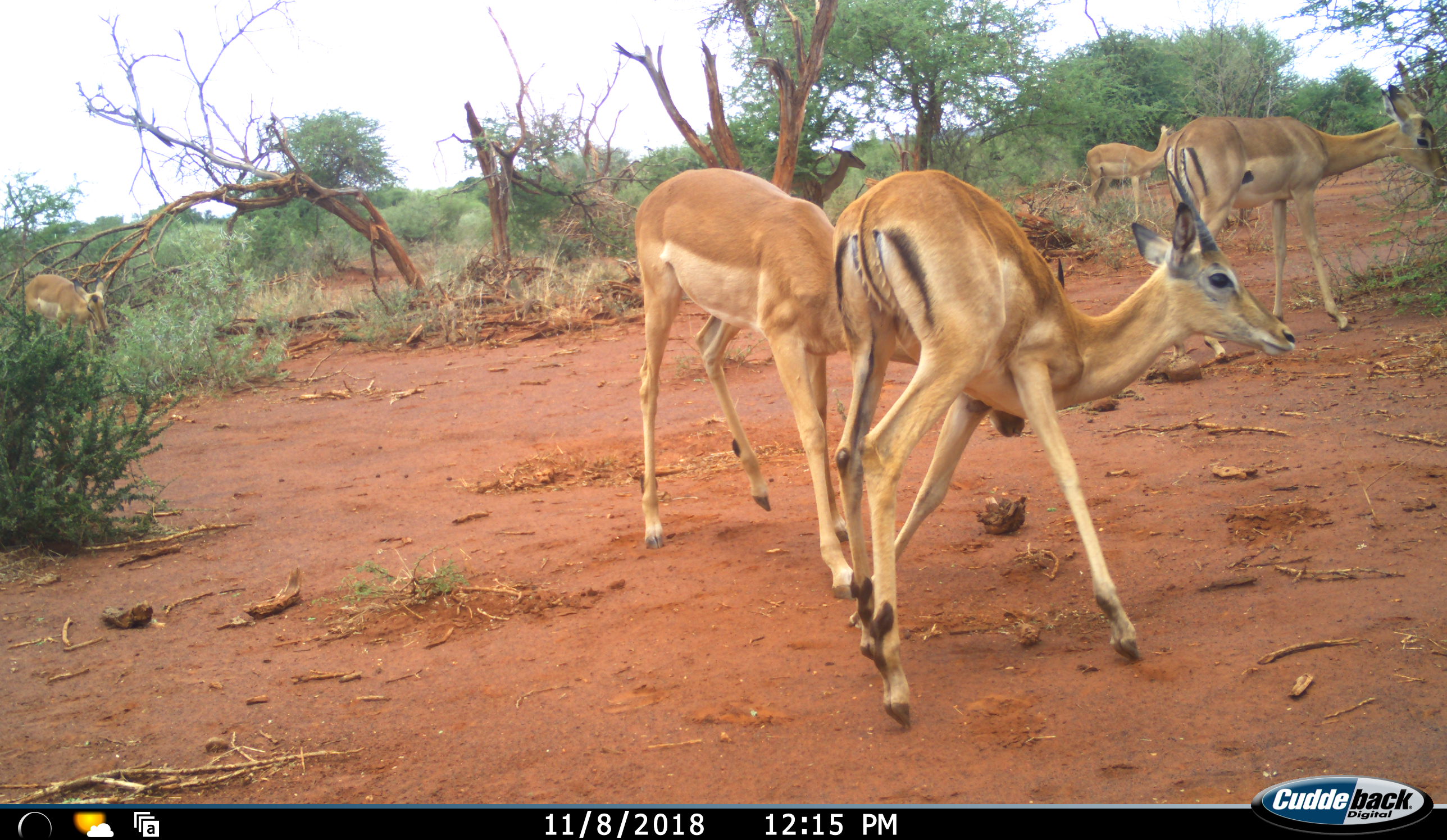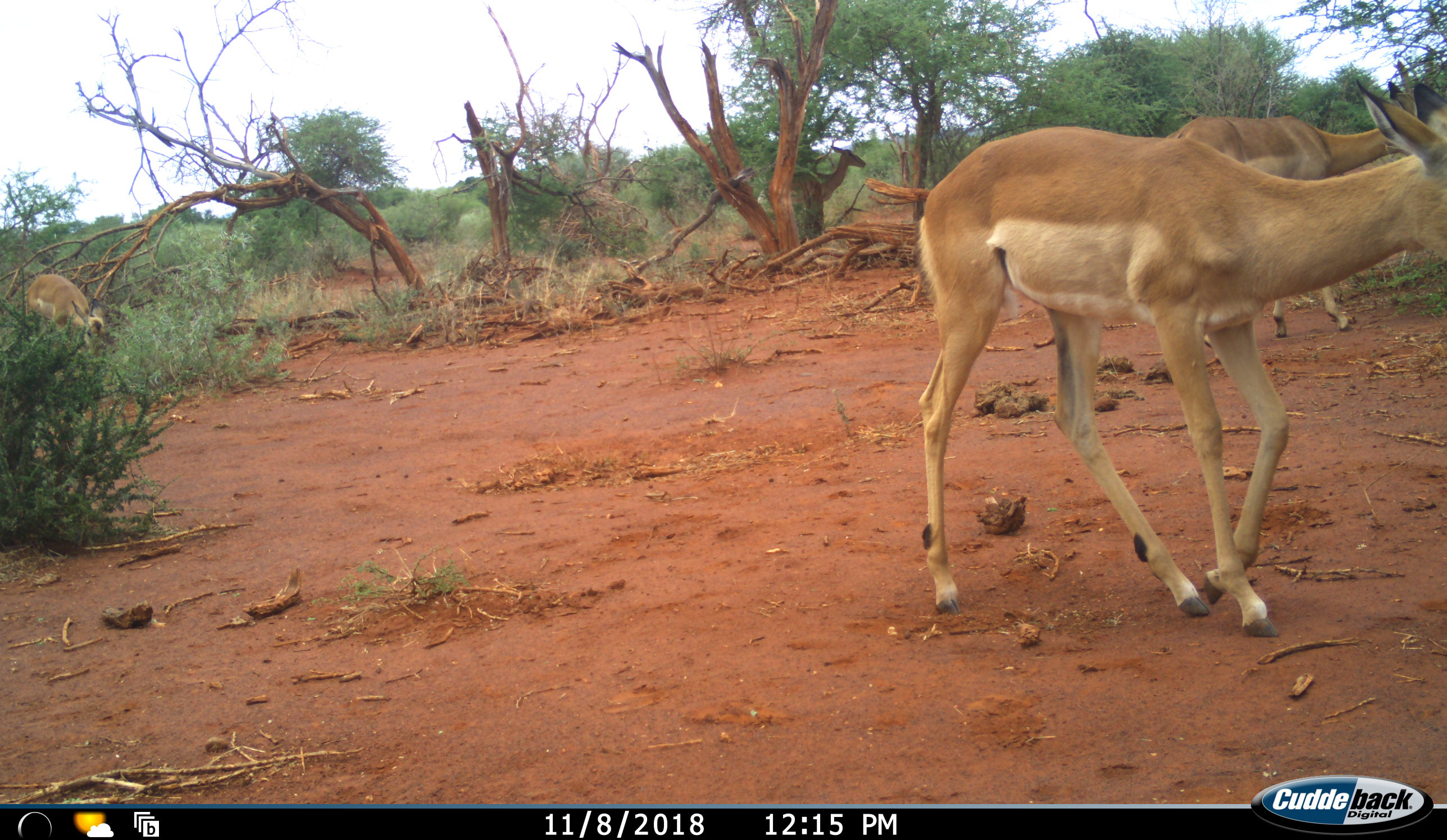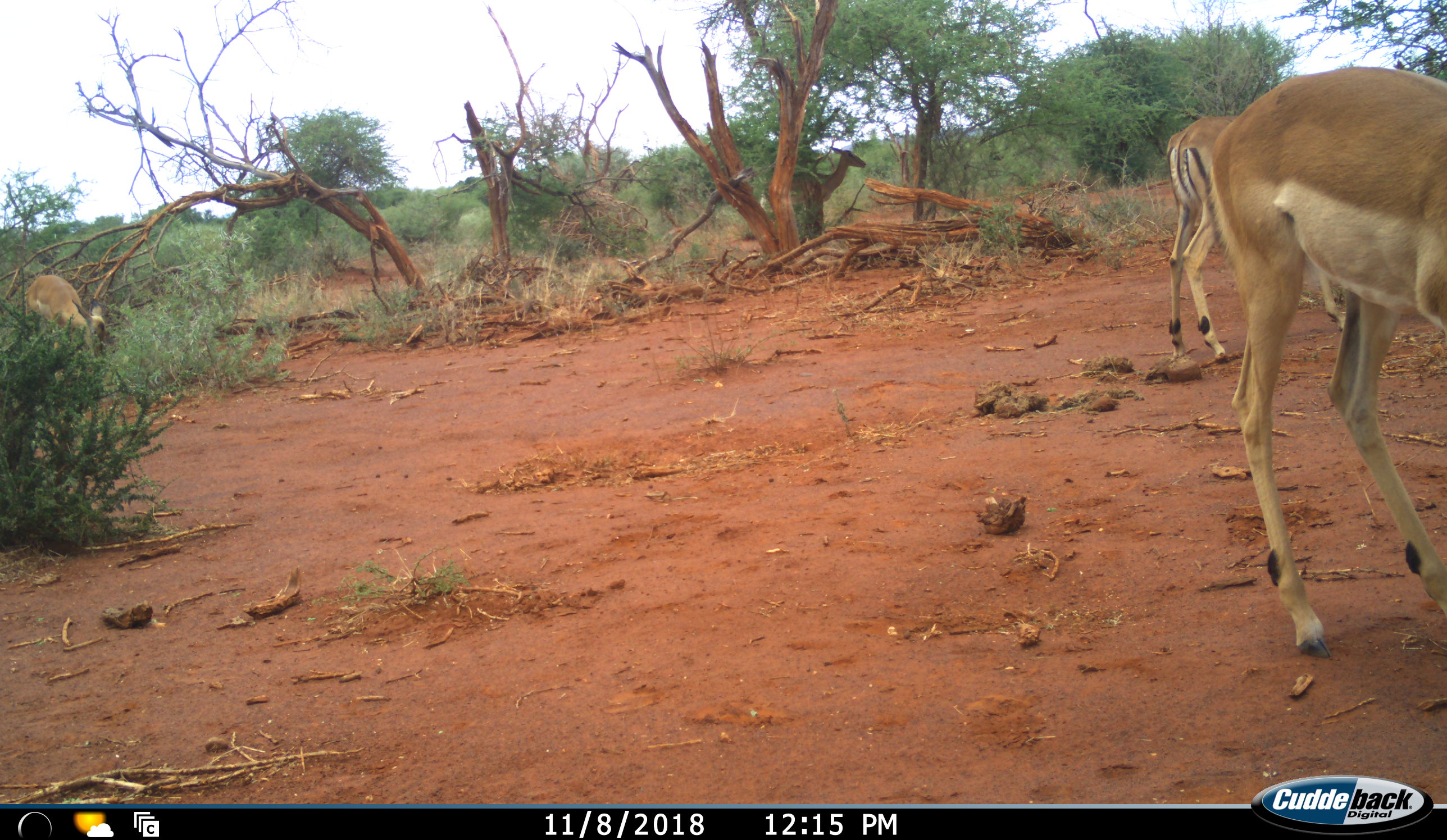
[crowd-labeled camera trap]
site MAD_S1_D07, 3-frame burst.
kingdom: Animalia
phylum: Chordata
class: Mammalia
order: Artiodactyla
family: Bovidae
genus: Aepyceros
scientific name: Aepyceros melampus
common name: impala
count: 5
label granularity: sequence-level